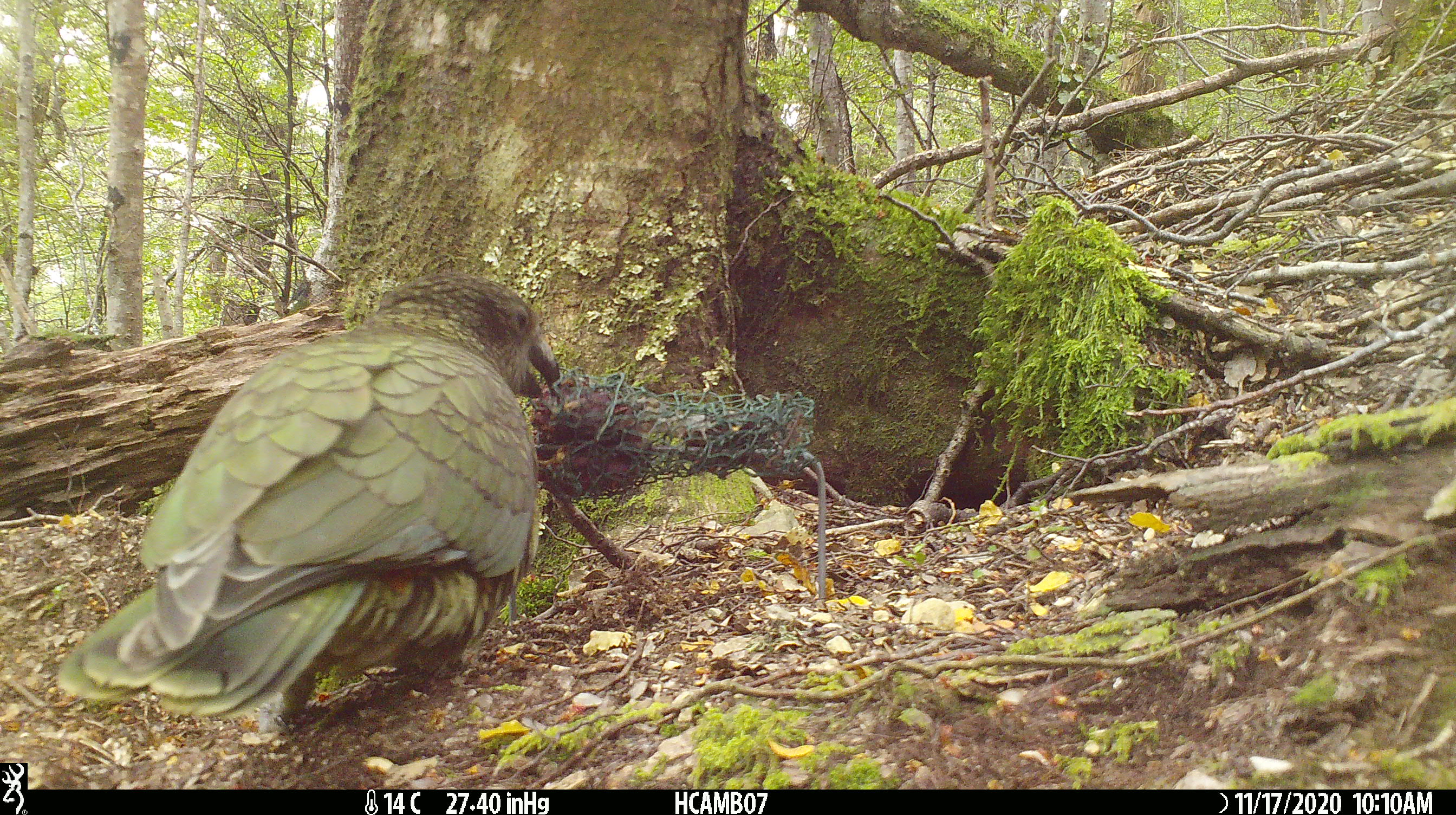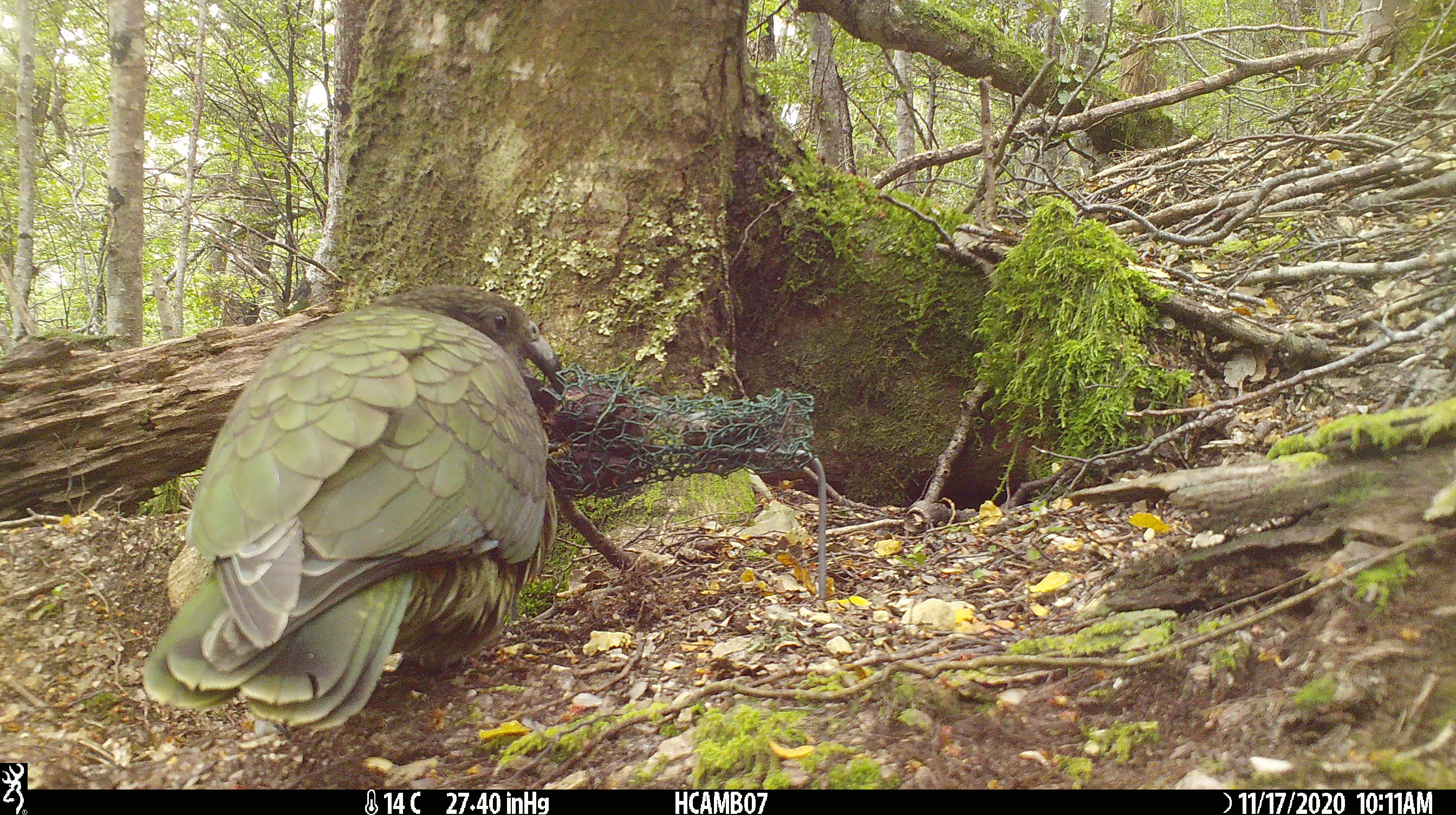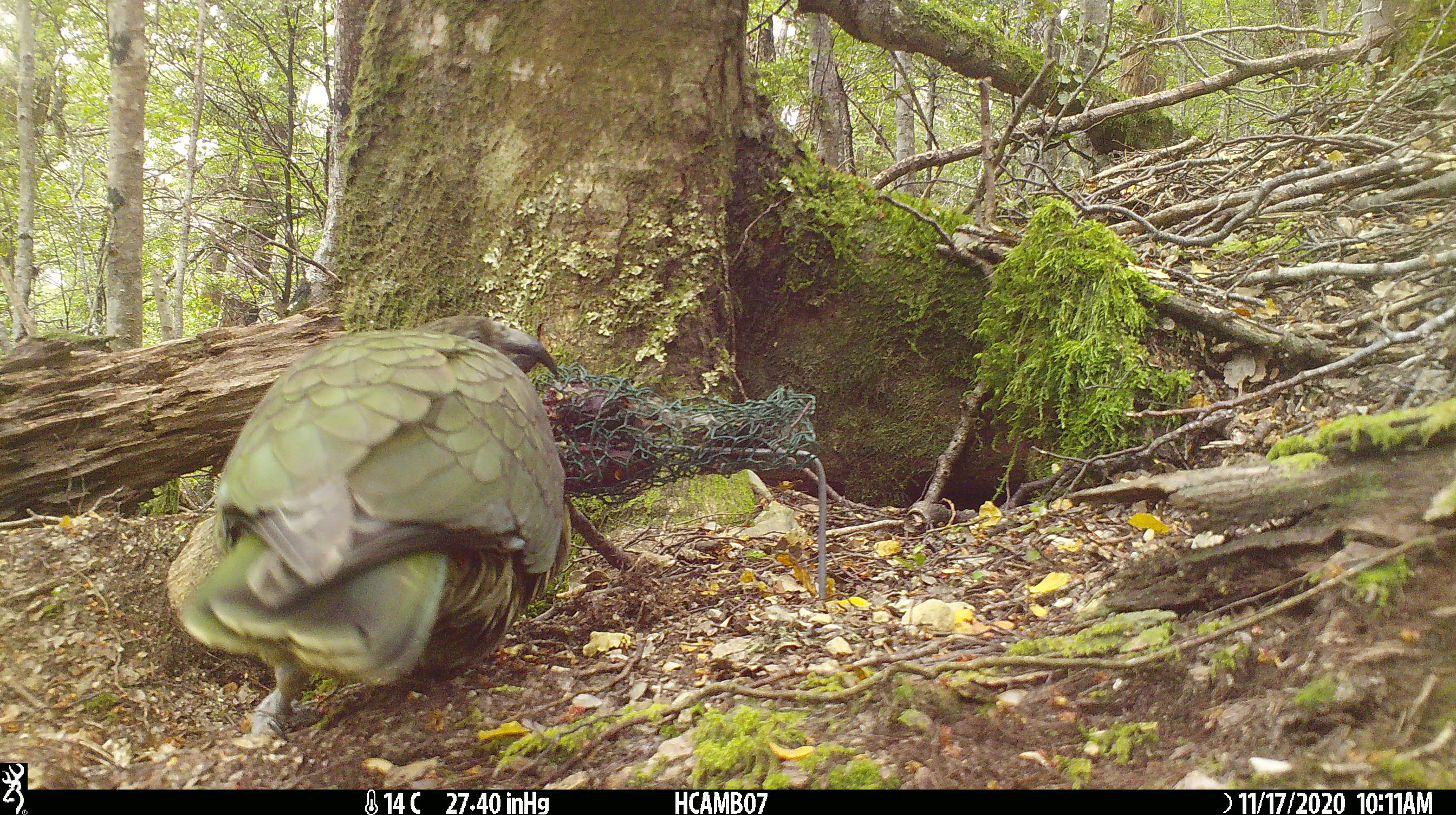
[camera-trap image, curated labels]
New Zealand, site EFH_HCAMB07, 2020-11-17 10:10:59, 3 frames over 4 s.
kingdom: Animalia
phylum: Chordata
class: Aves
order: Psittaciformes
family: Strigopidae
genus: Nestor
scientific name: Nestor notabilis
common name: kea